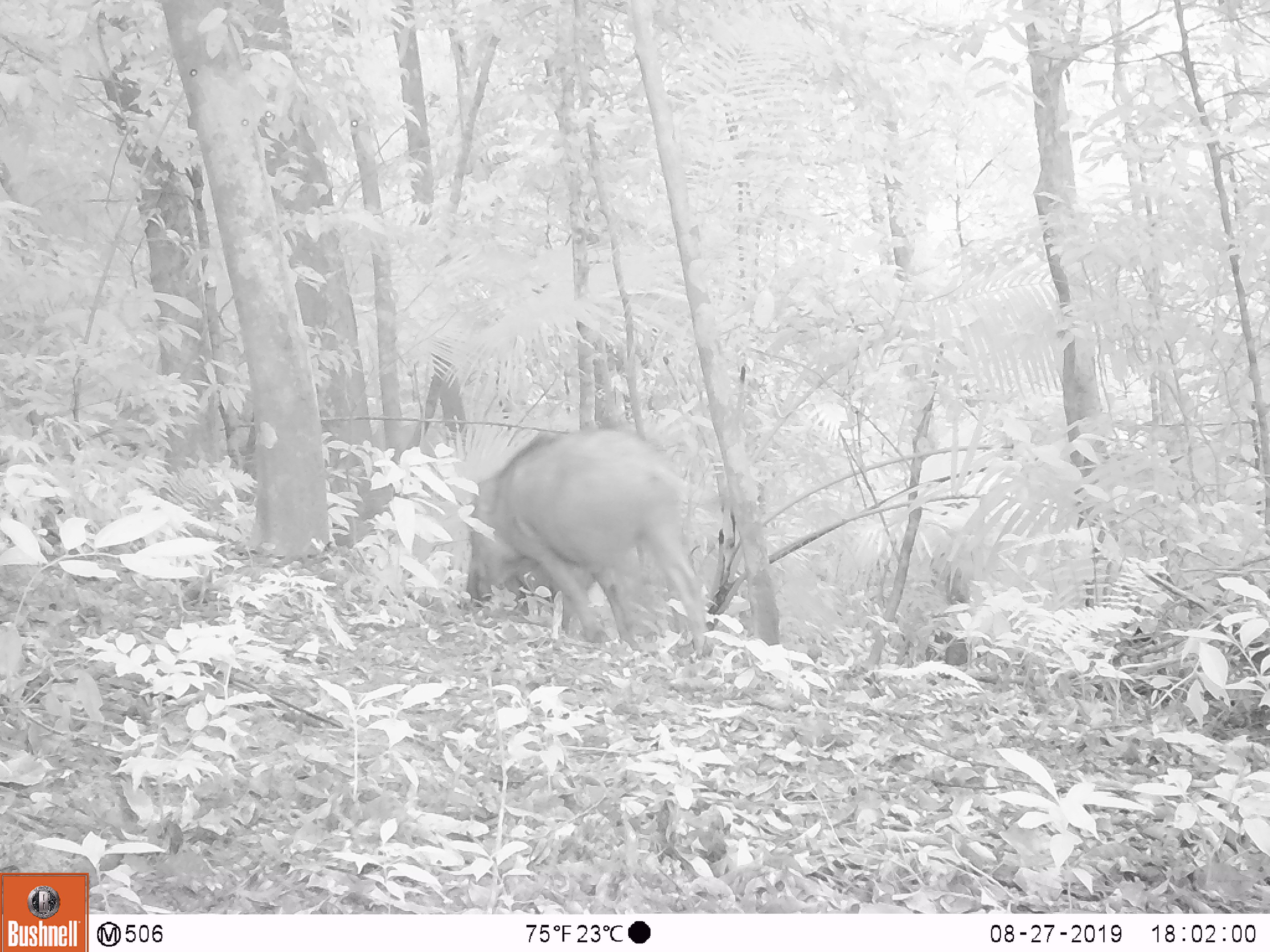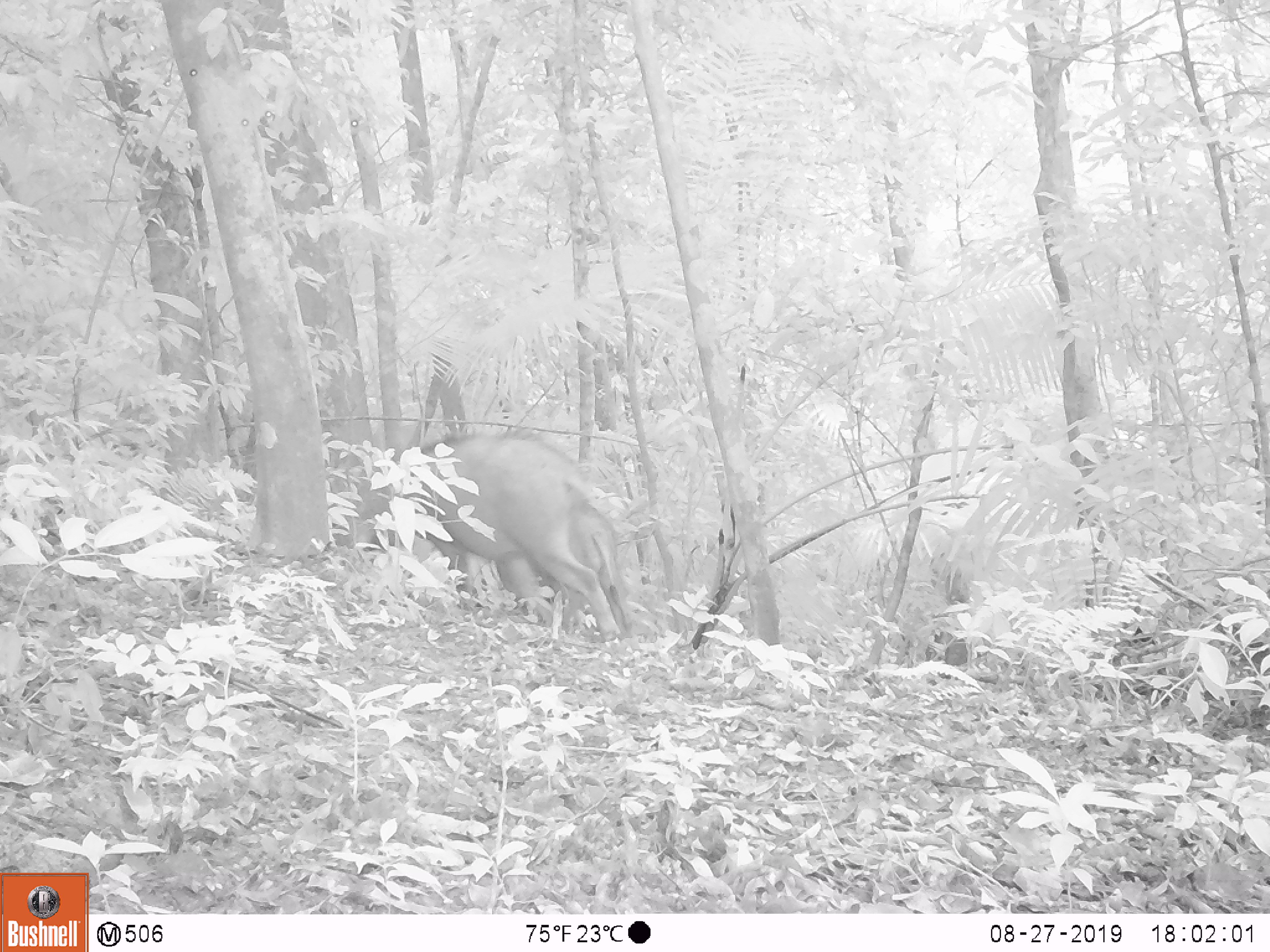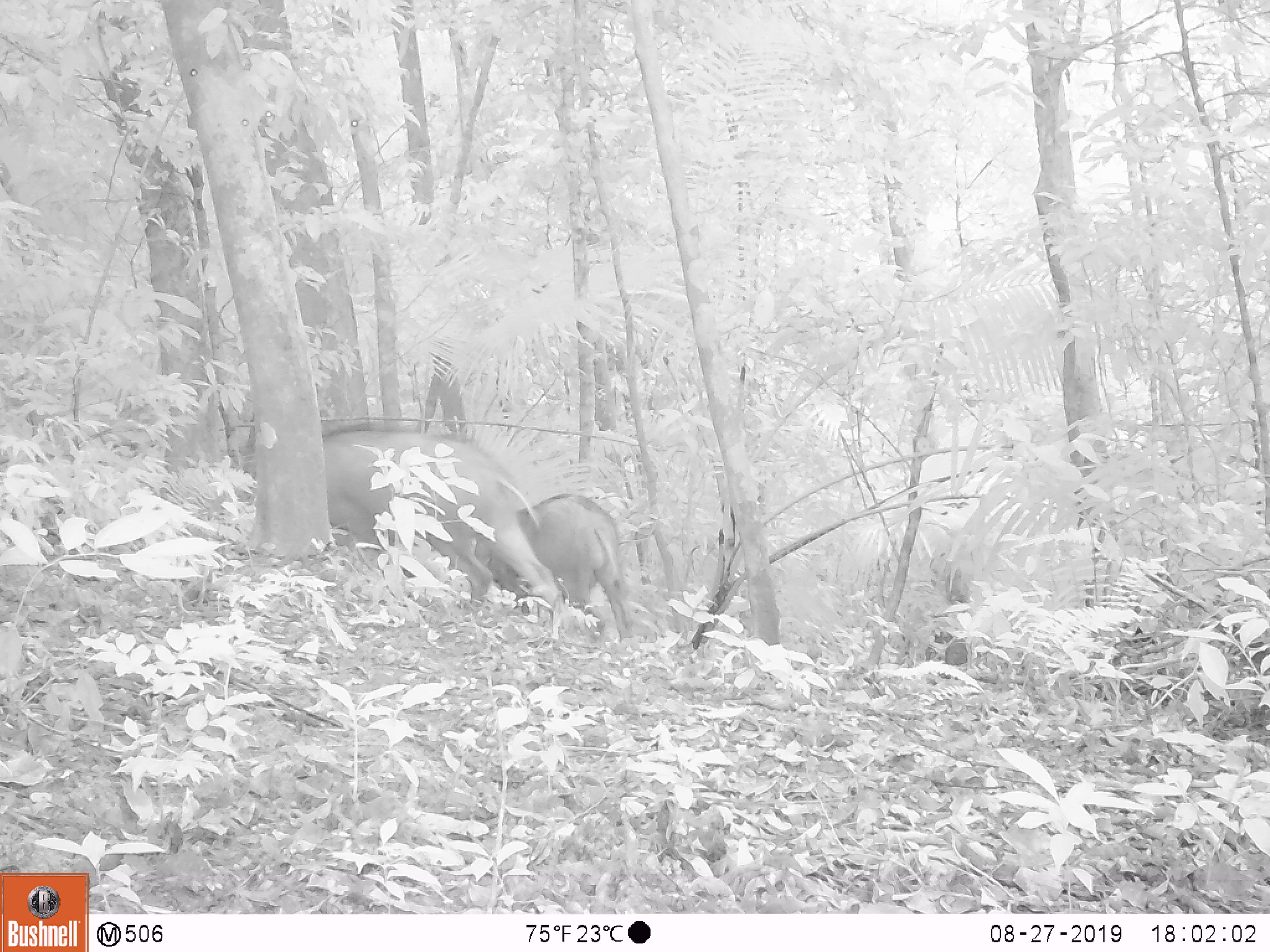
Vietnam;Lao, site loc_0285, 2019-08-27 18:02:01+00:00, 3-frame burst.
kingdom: Animalia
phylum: Chordata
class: Mammalia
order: Artiodactyla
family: Suidae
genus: Sus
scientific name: Sus scrofa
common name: eurasian wild pig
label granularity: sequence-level